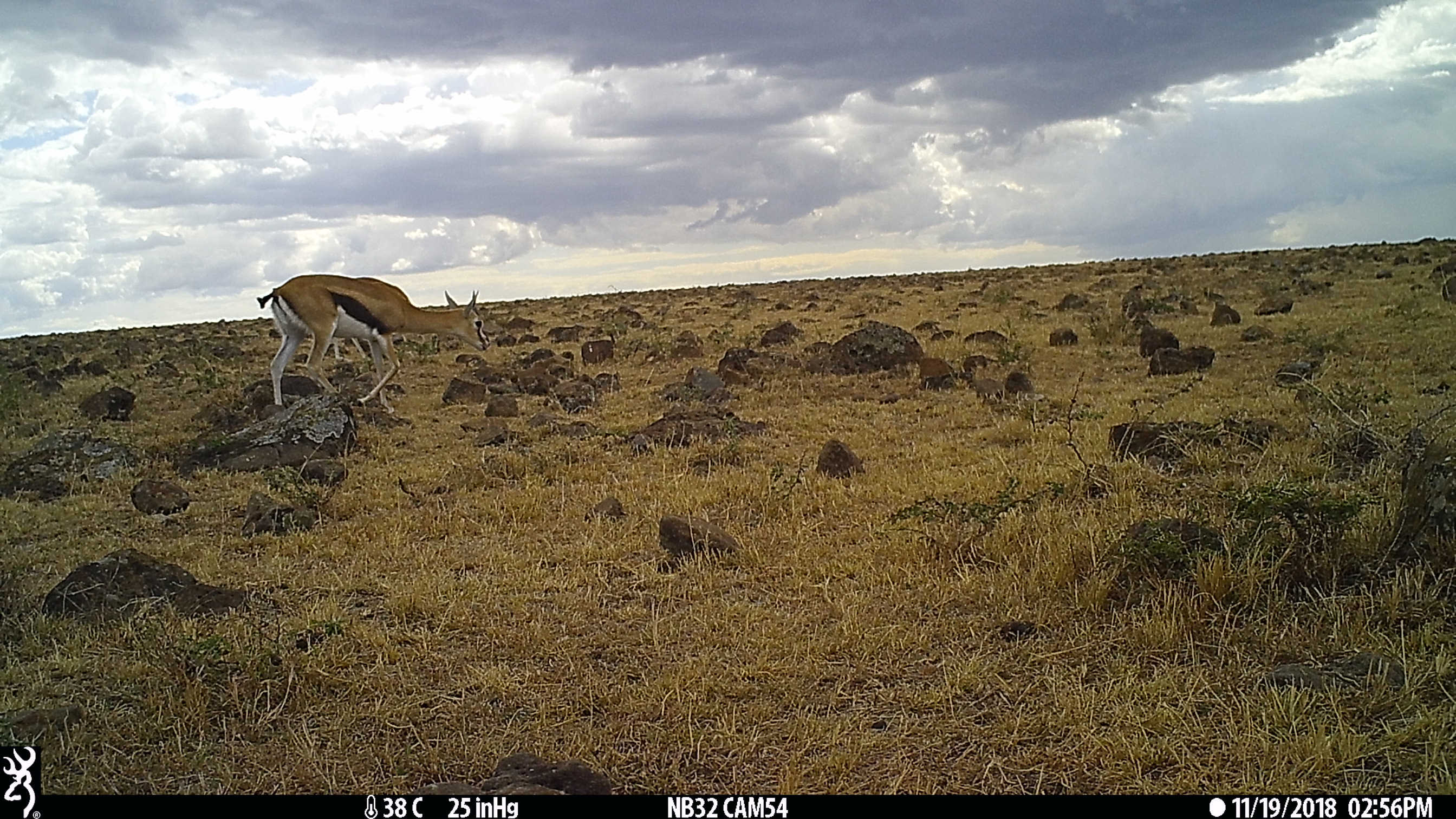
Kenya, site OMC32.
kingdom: Animalia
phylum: Chordata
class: Mammalia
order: Artiodactyla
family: Bovidae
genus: Eudorcas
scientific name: Eudorcas thomsonii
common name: thomon's gazelle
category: gazelle thomsons